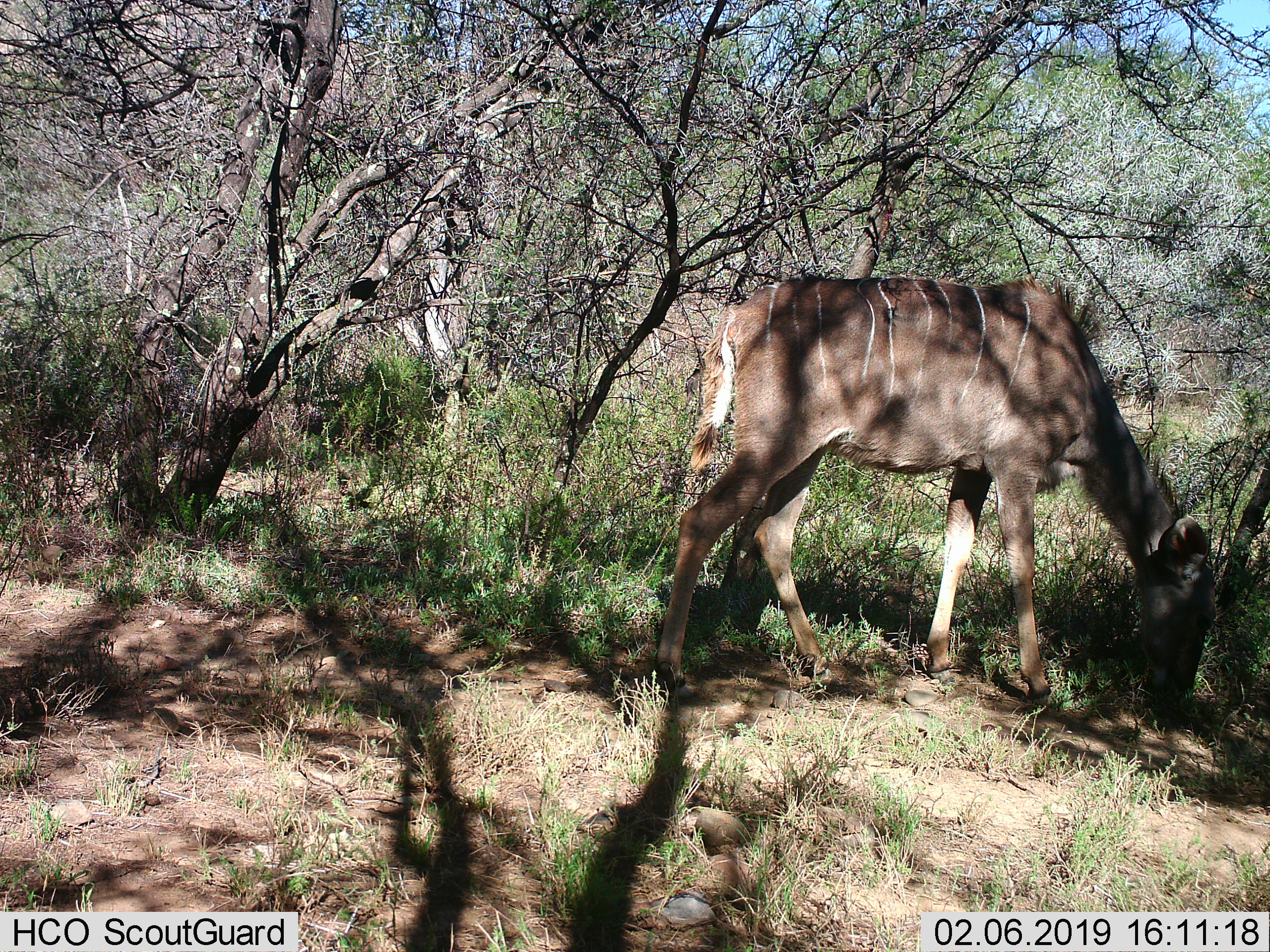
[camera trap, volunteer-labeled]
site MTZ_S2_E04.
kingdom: Animalia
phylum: Chordata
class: Mammalia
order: Artiodactyla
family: Bovidae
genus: Tragelaphus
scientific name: Tragelaphus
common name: kudu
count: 1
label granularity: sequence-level